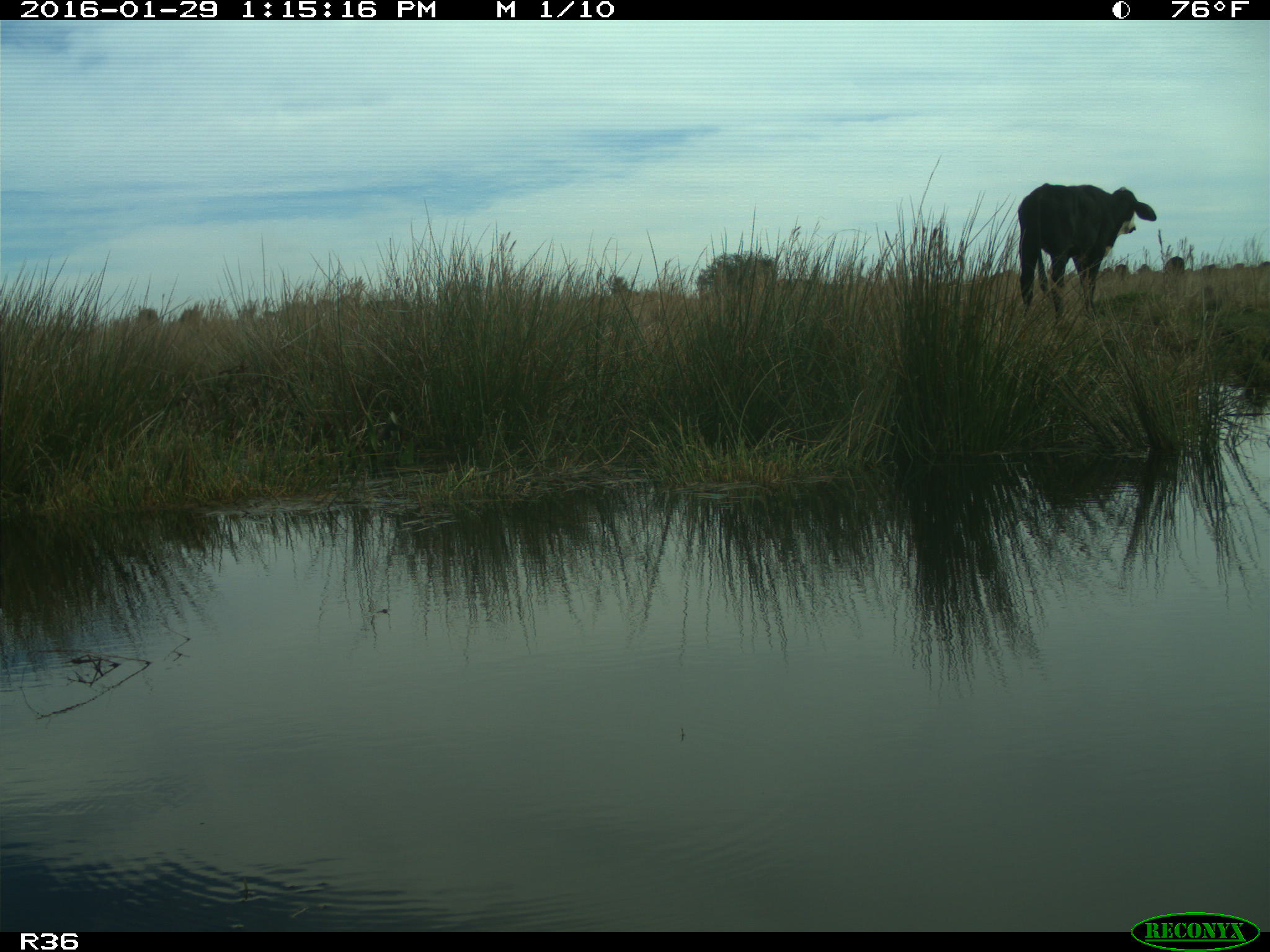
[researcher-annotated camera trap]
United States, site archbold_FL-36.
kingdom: Animalia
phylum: Chordata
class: Mammalia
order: Artiodactyla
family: Bovidae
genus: Bos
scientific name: Bos taurus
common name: domestic cow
Bos taurus (domestic cow).